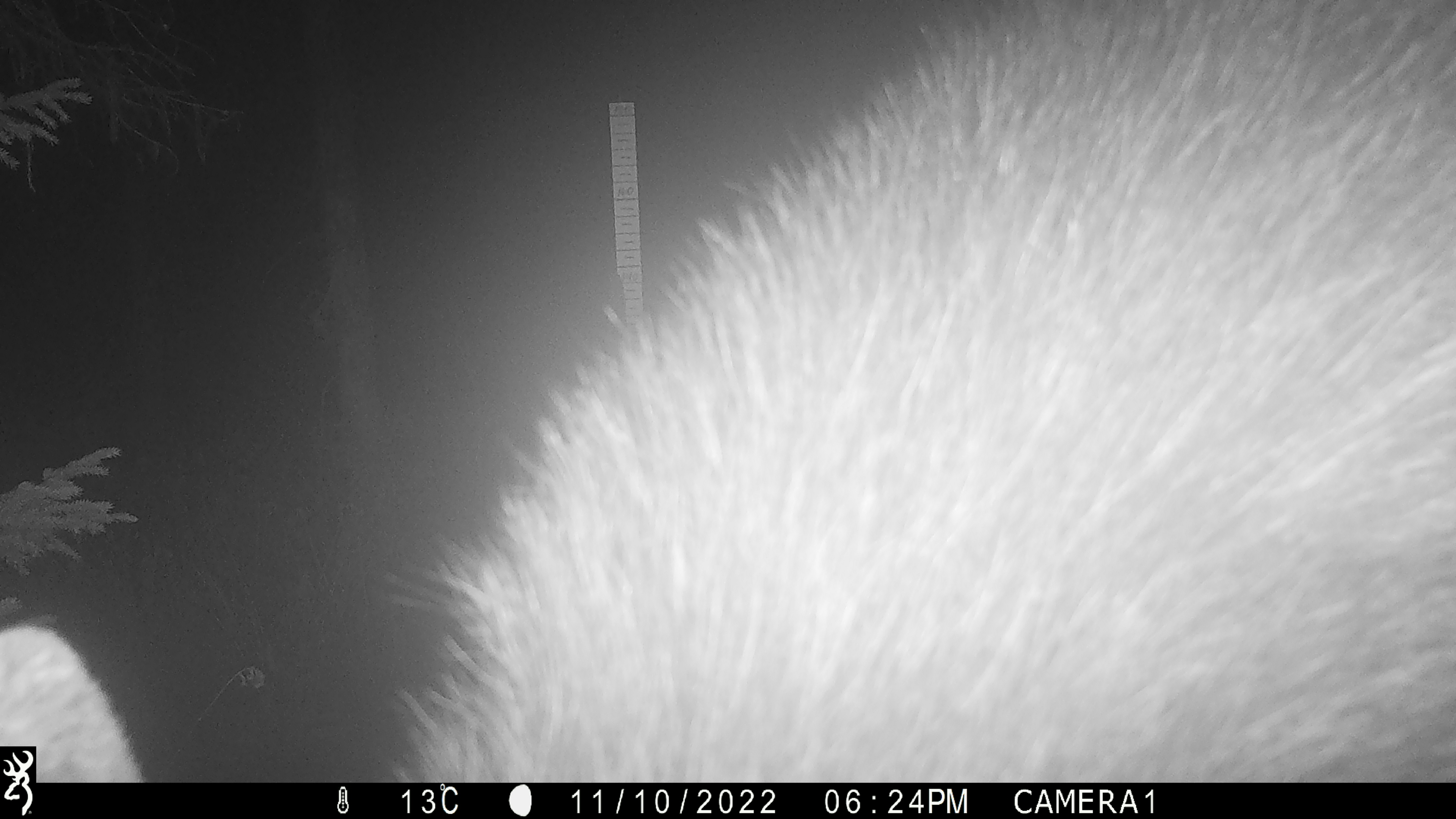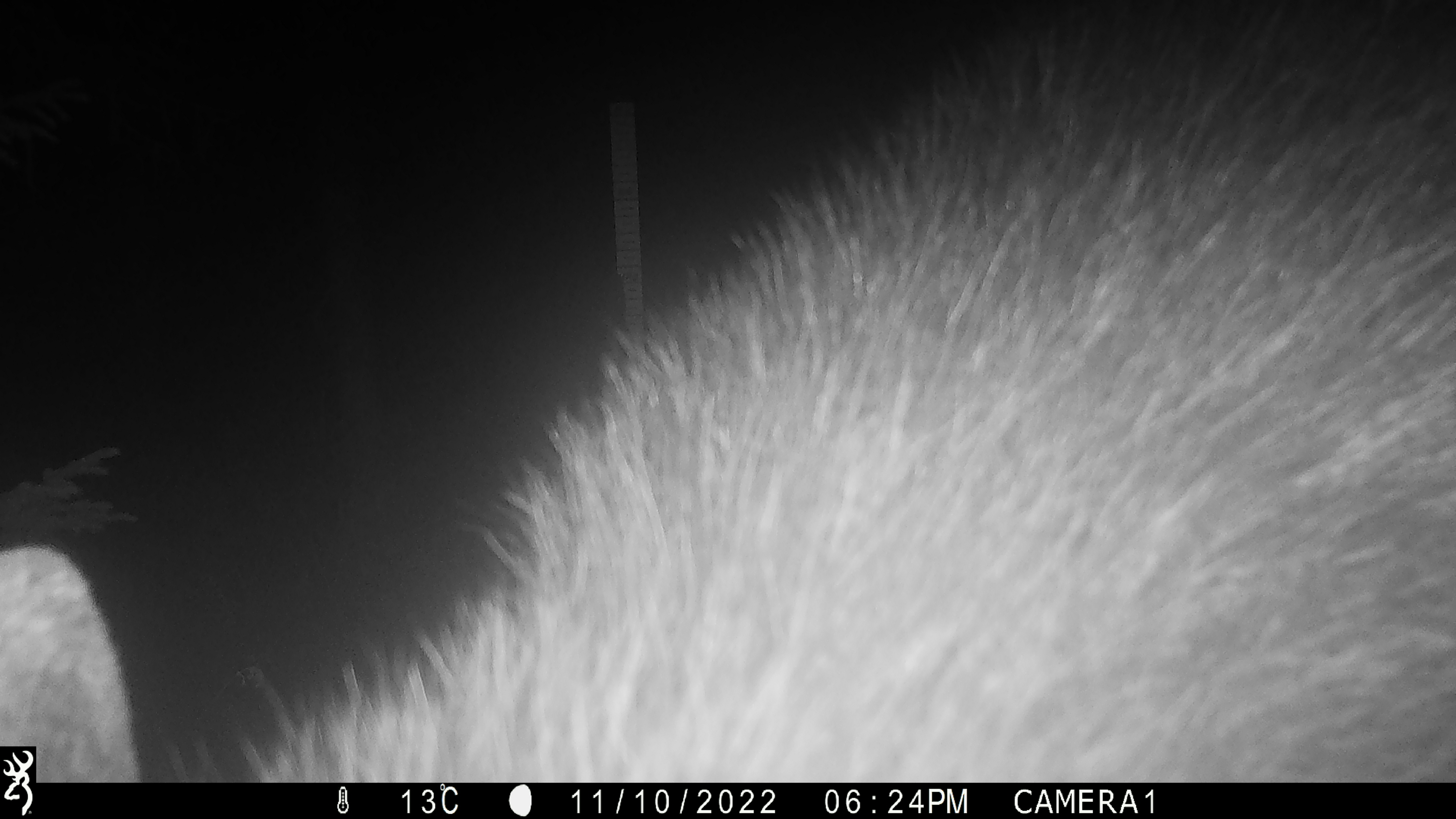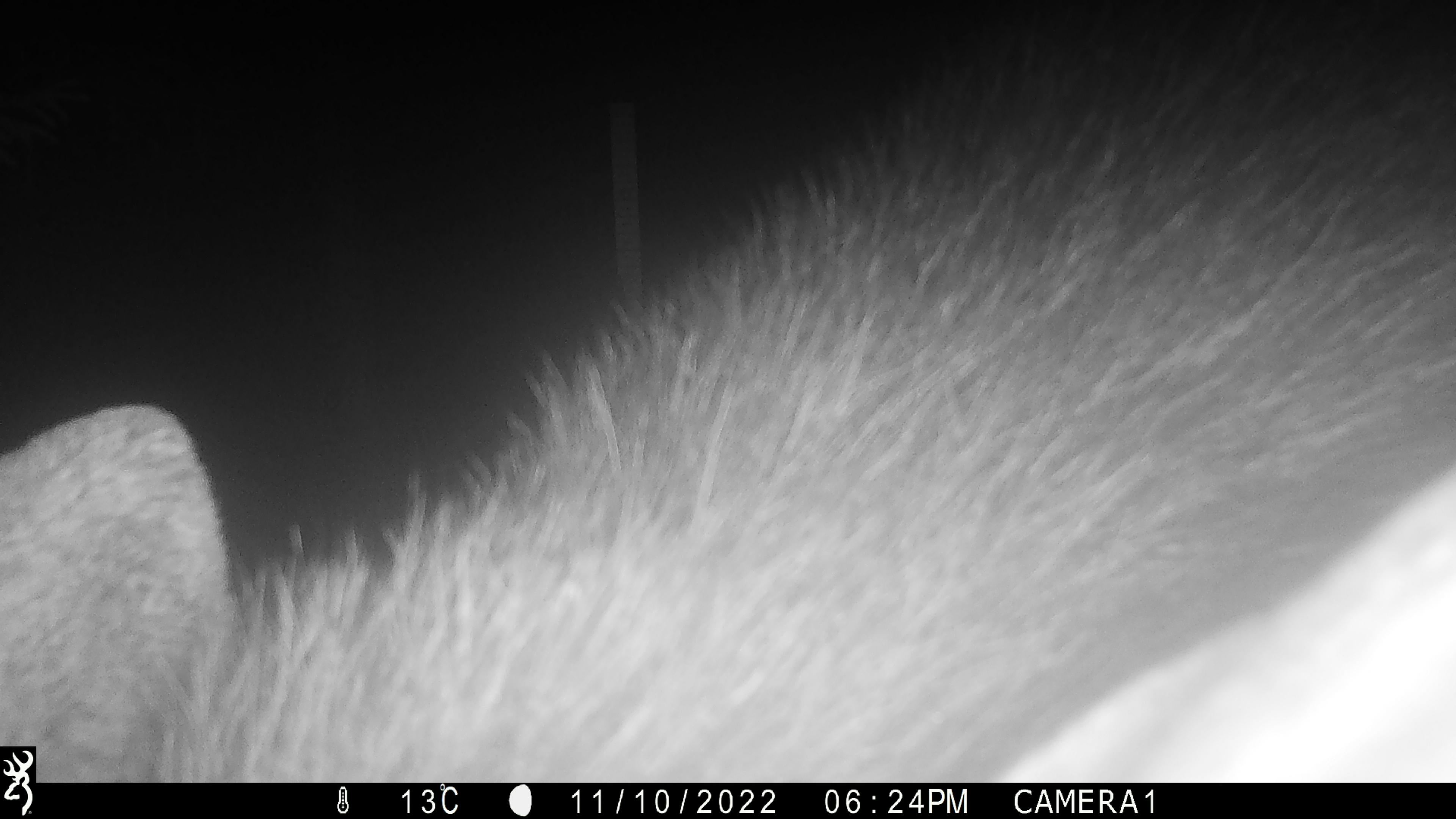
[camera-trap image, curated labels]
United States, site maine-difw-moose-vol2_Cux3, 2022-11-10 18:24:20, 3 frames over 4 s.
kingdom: Animalia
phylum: Chordata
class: Mammalia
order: Artiodactyla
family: Cervidae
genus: Alces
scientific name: Alces alces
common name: moose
Moose (Alces alces).